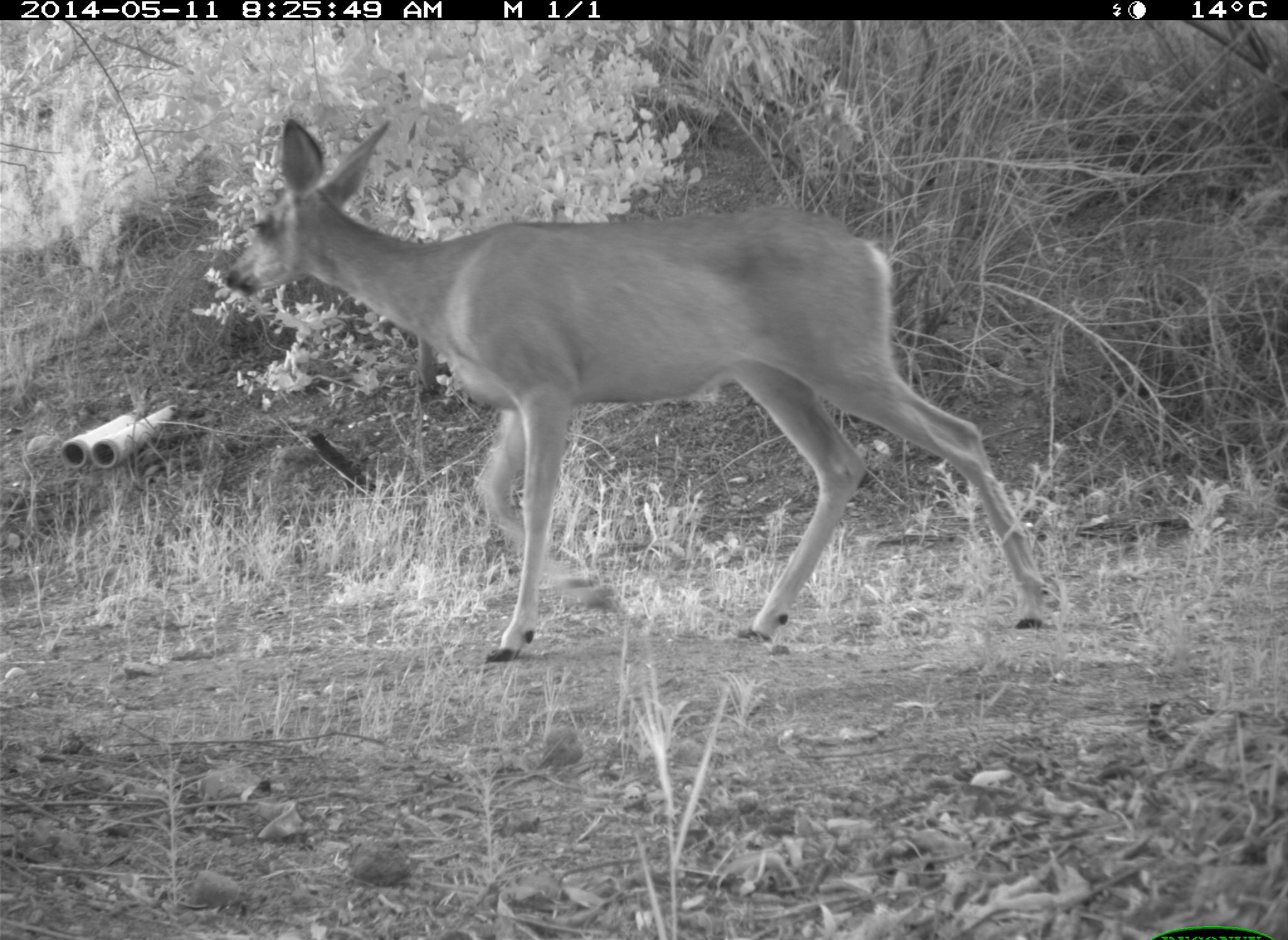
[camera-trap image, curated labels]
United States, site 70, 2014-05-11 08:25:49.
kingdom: Animalia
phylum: Chordata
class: Mammalia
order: Artiodactyla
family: Cervidae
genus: Odocoileus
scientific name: Odocoileus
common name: deer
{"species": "deer (Odocoileus)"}